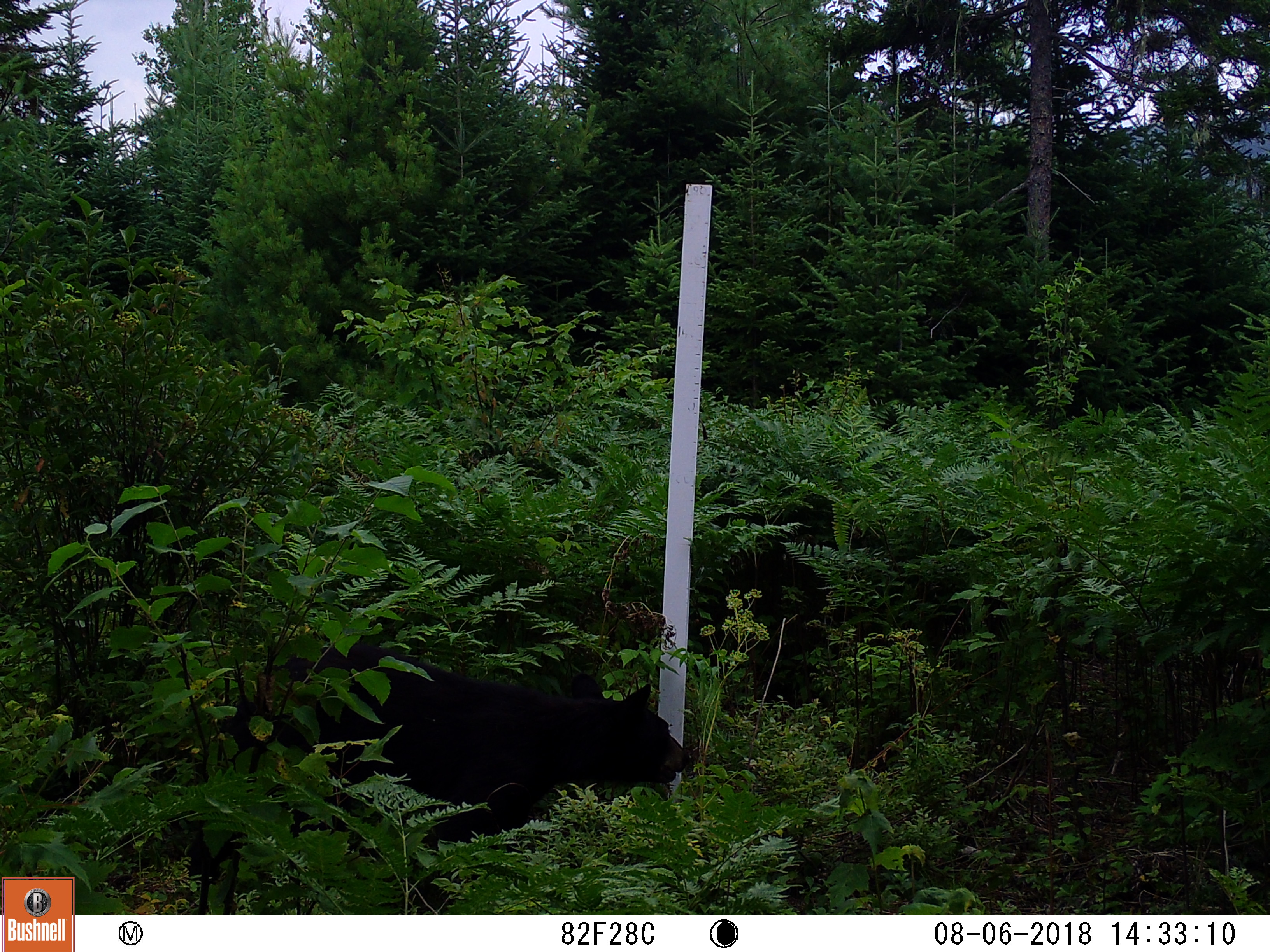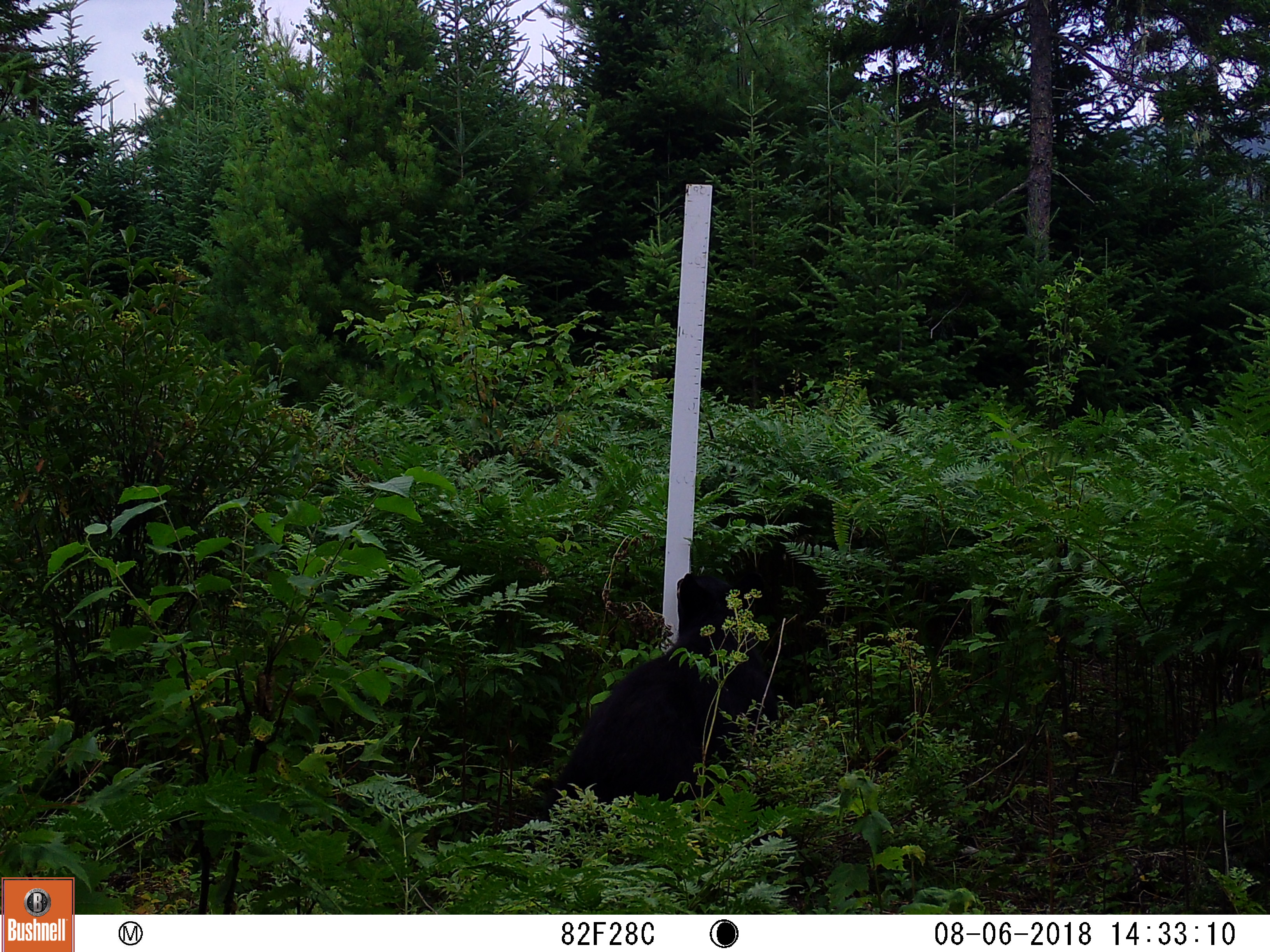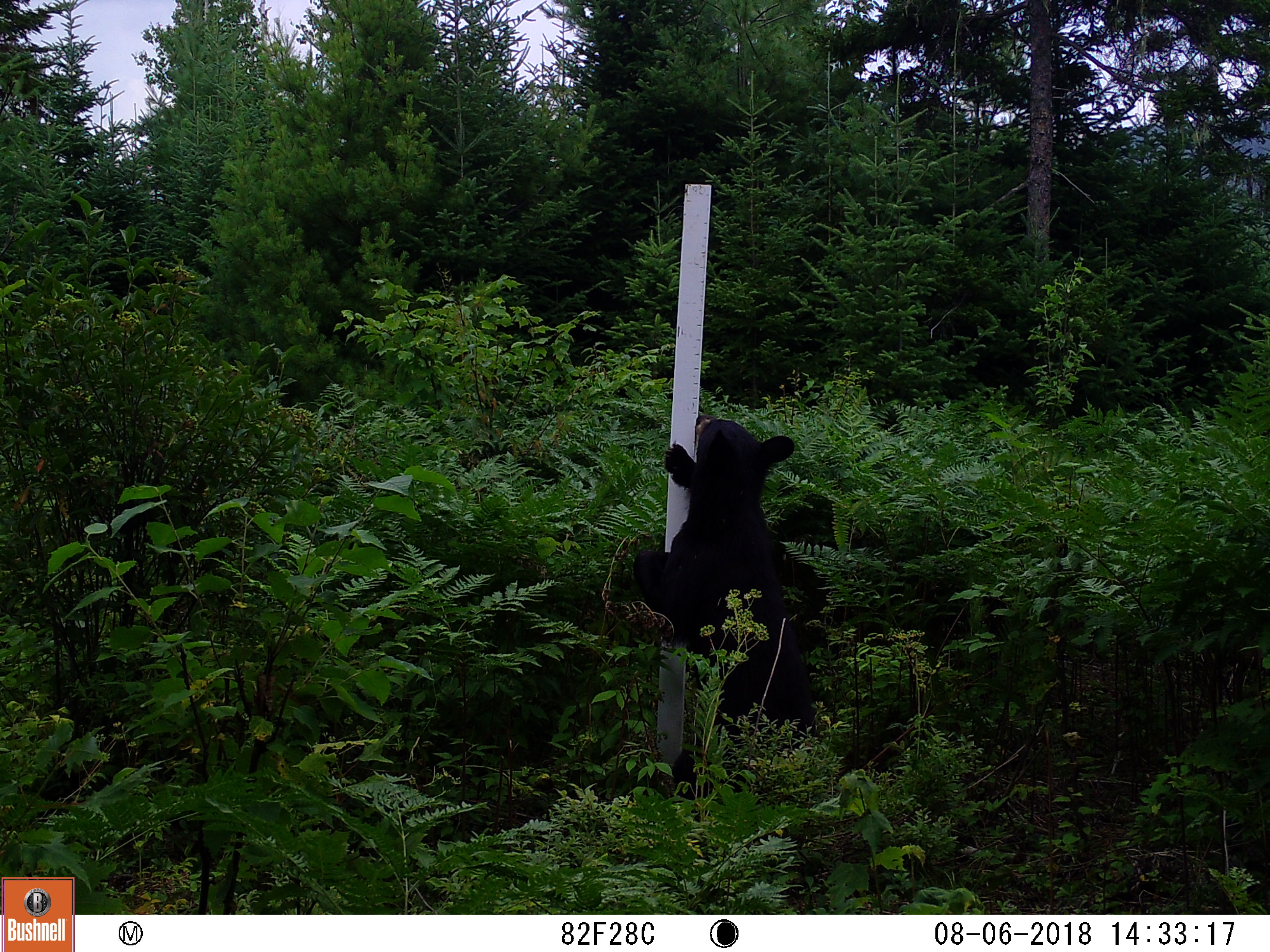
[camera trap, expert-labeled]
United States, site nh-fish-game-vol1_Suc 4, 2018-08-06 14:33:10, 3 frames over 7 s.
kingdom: Animalia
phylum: Chordata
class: Mammalia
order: Carnivora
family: Ursidae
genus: Ursus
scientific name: Ursus americanus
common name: black bear